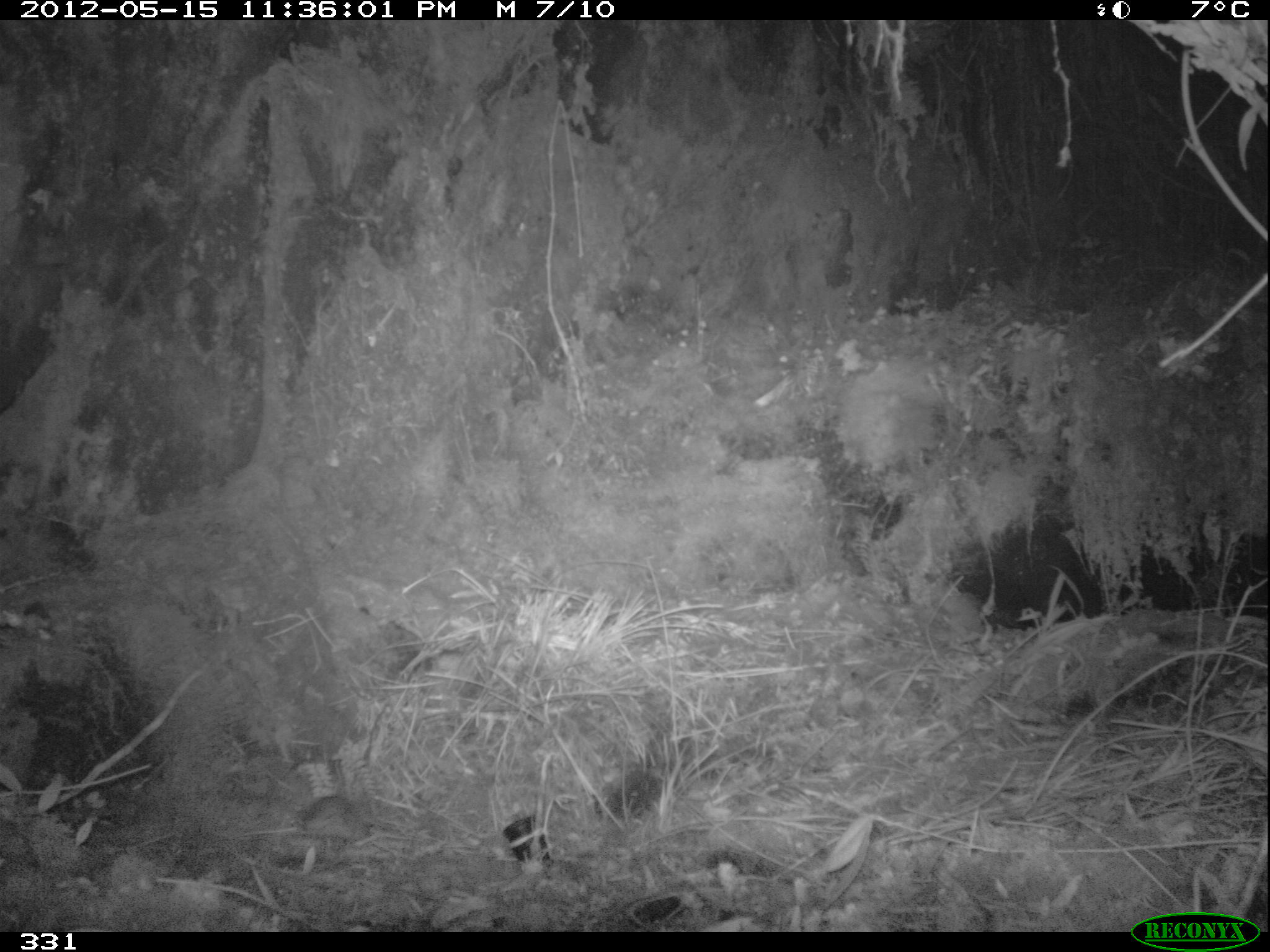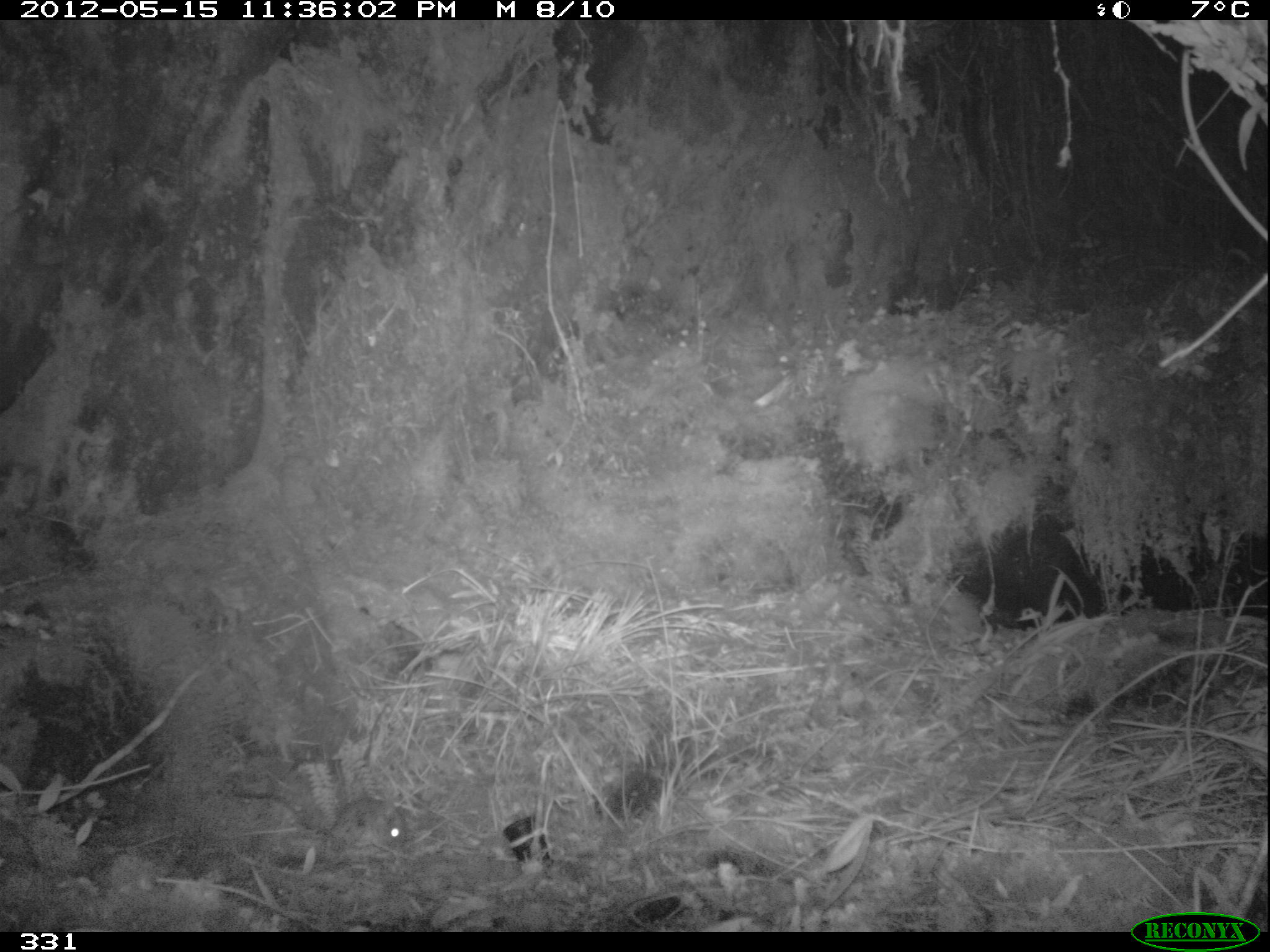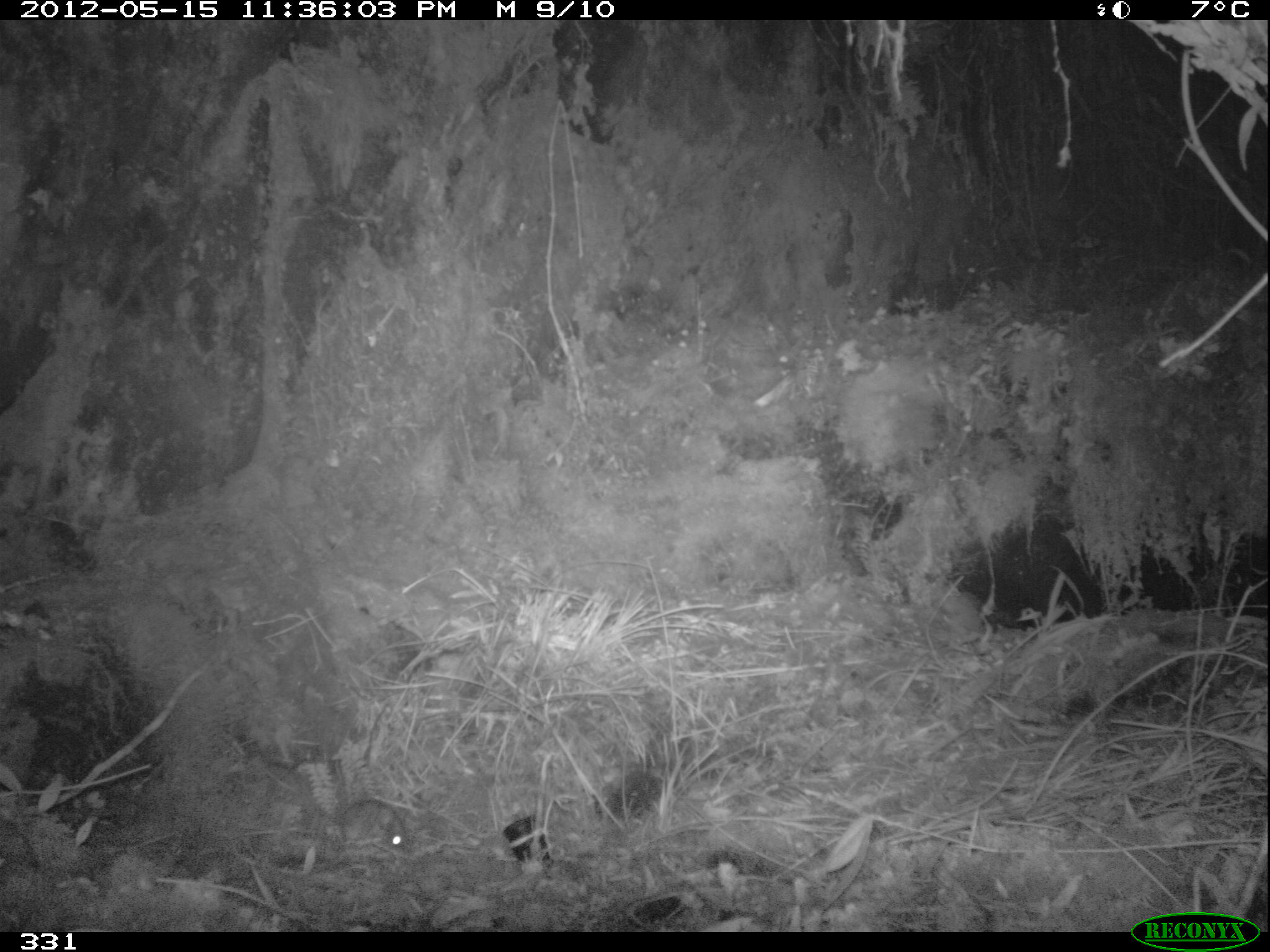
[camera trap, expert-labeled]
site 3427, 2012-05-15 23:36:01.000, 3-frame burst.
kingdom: Animalia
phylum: Chordata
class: Mammalia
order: Rodentia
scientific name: Rodentia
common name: rodents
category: unknown rodent